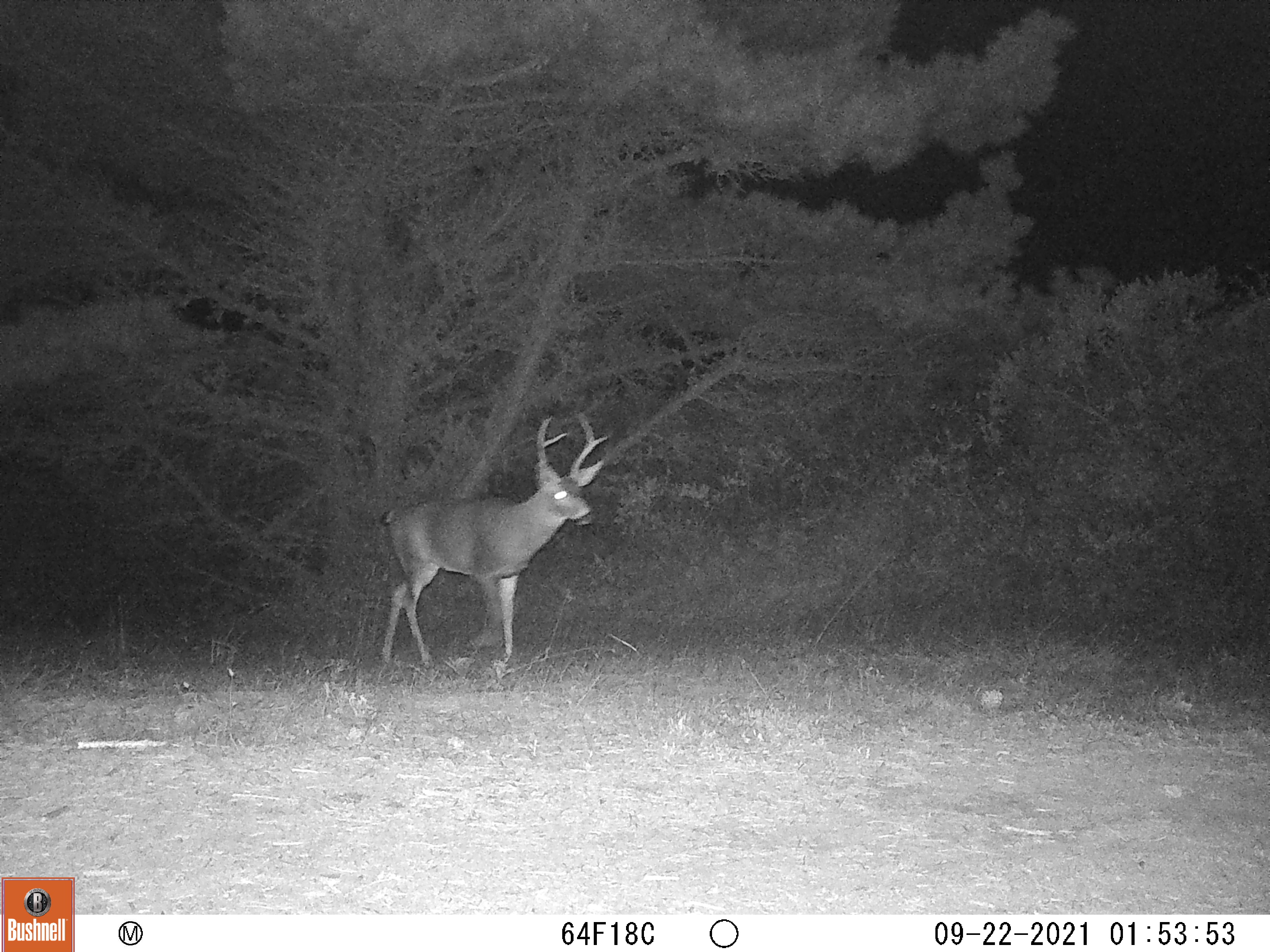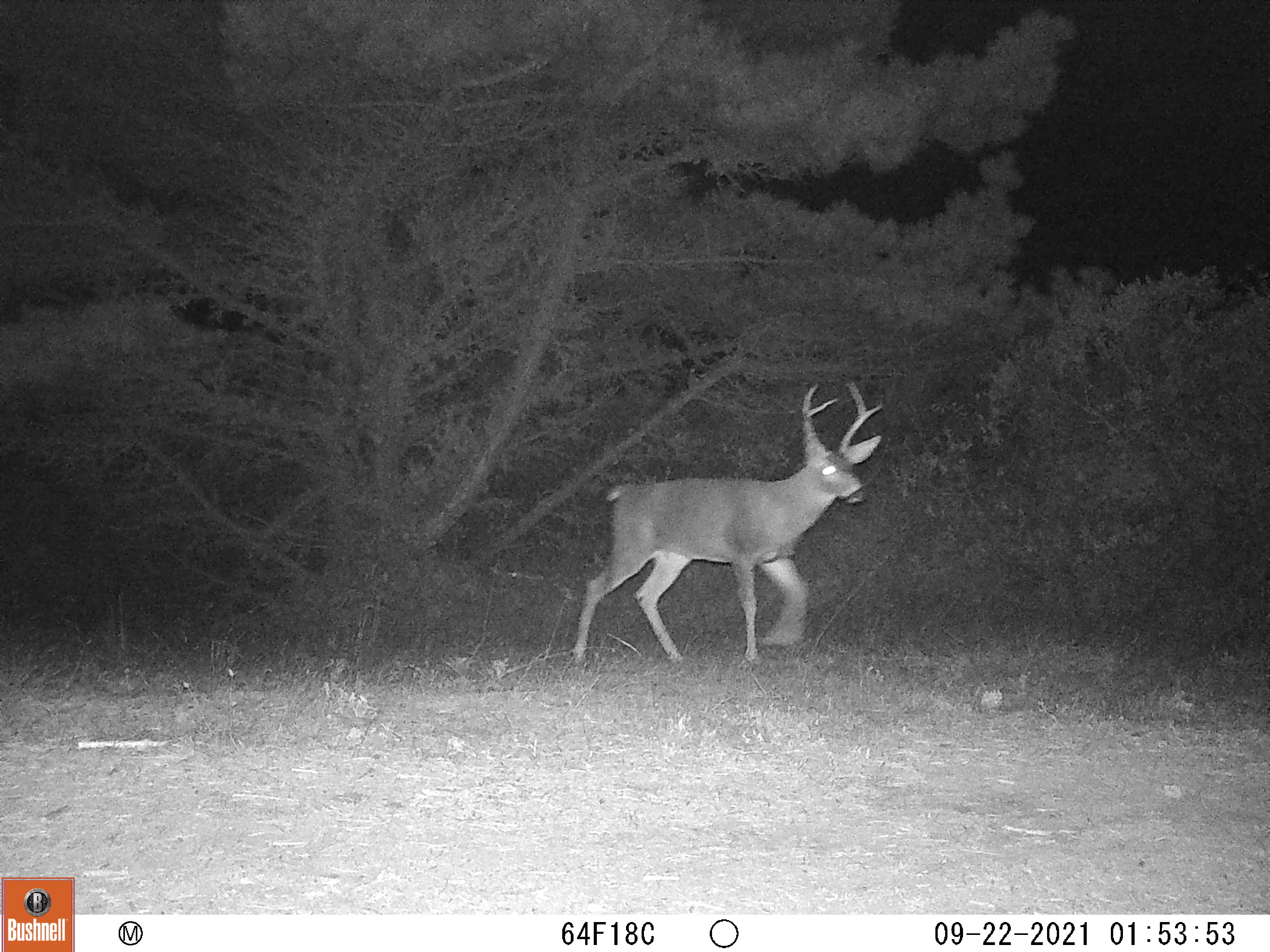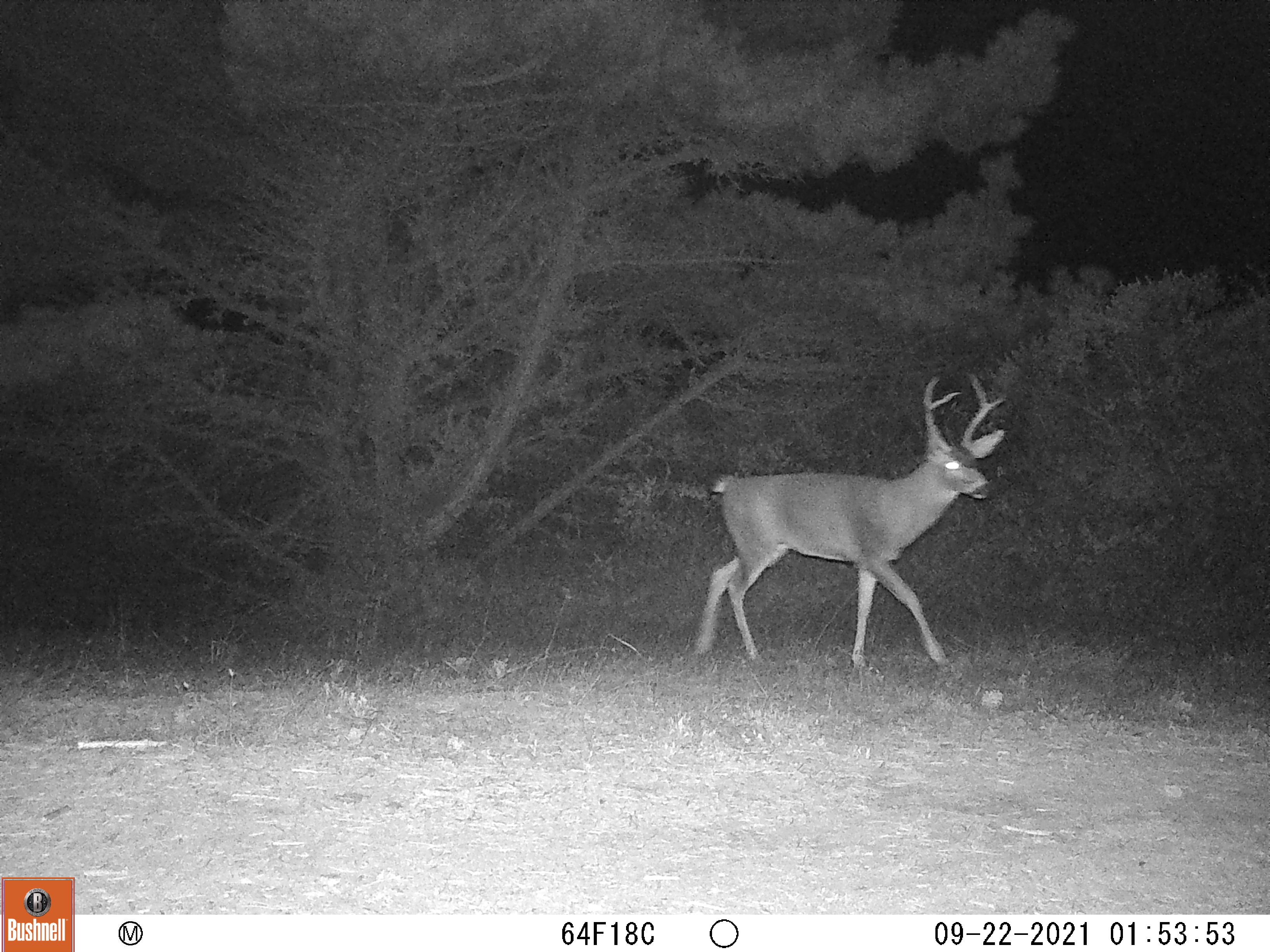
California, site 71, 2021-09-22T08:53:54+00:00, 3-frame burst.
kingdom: Animalia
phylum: Chordata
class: Mammalia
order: Artiodactyla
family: Cervidae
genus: Odocoileus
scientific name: Odocoileus hemionus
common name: mule deer